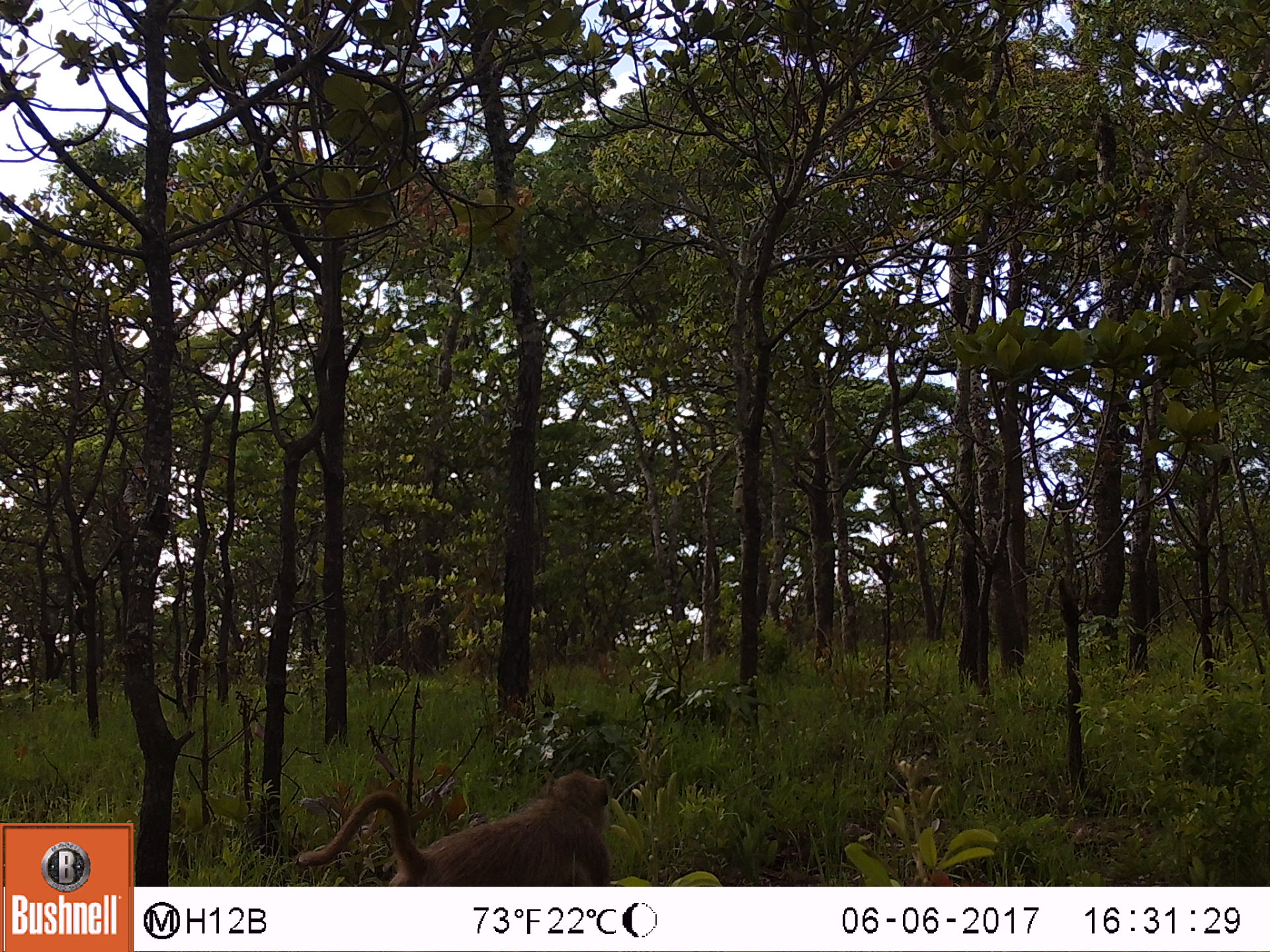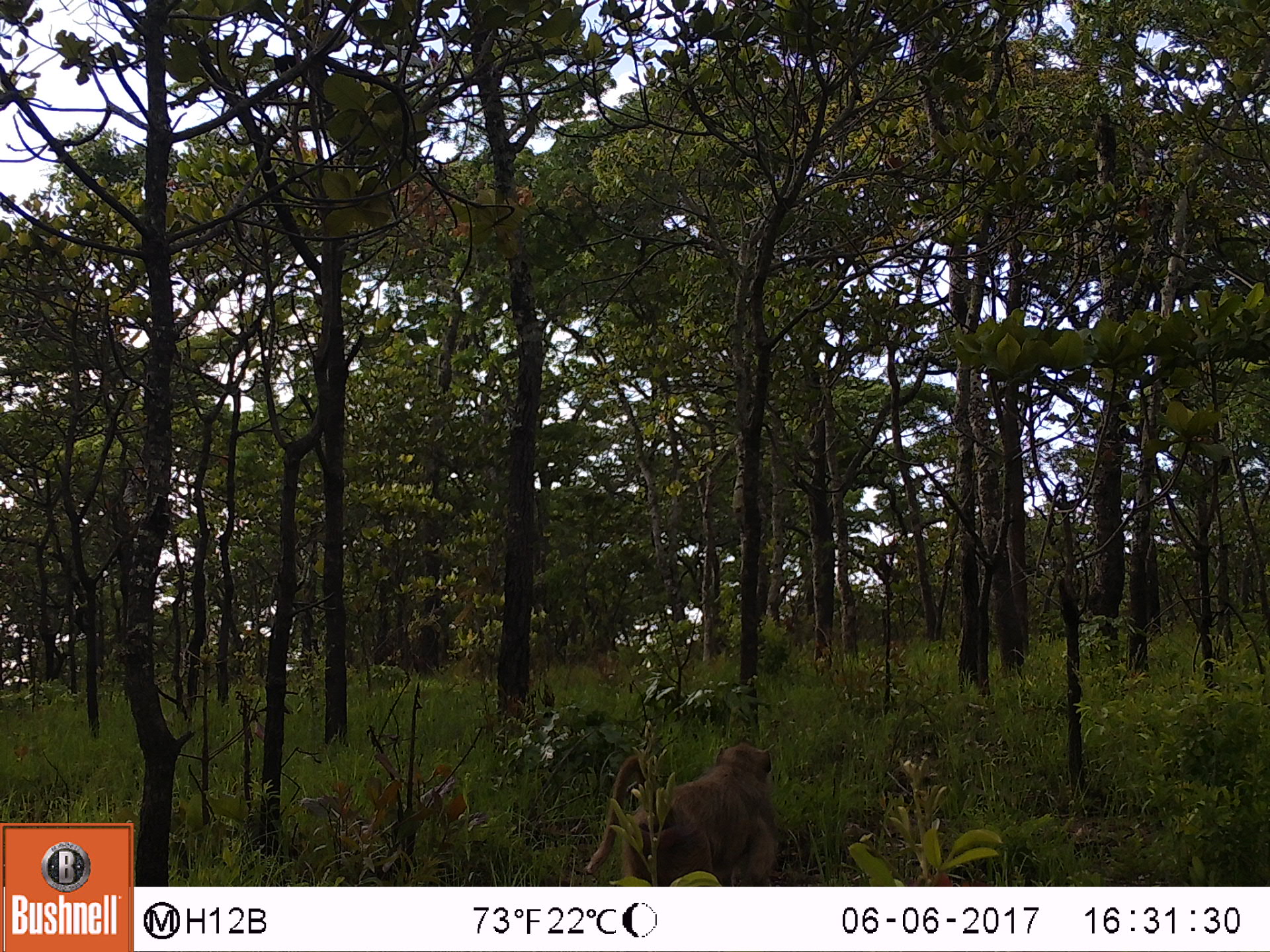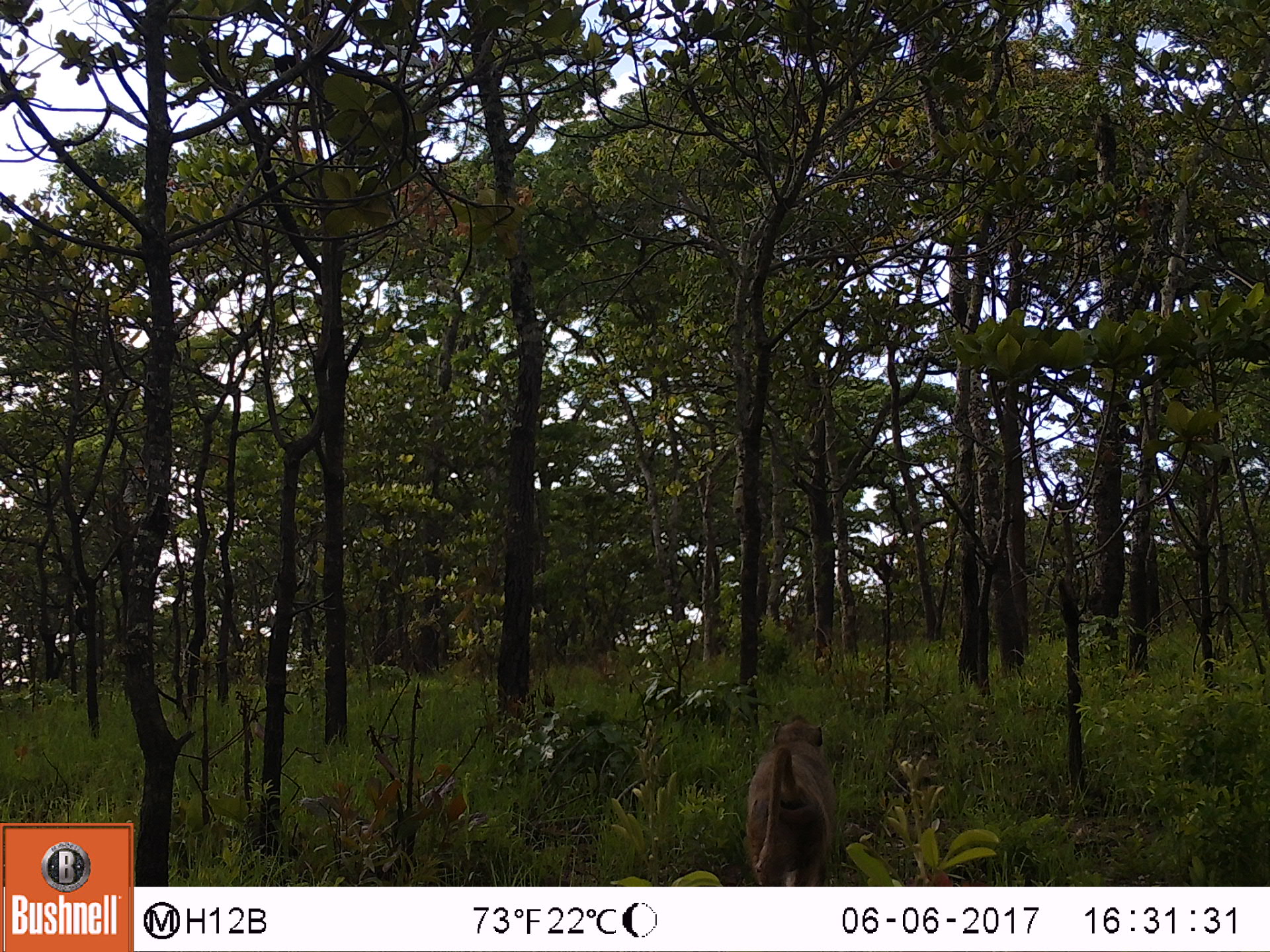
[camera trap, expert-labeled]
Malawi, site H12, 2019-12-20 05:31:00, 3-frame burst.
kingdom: Animalia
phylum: Chordata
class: Mammalia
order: Primates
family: Cercopithecidae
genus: Papio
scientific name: Papio cynocephalus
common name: yellow baboon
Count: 1.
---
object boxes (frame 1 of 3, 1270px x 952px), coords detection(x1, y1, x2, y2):
yellow baboon: detection(288, 772, 627, 880)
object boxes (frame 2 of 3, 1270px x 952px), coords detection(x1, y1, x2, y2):
yellow baboon: detection(580, 739, 787, 887)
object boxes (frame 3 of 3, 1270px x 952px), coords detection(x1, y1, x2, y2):
yellow baboon: detection(733, 712, 843, 878)